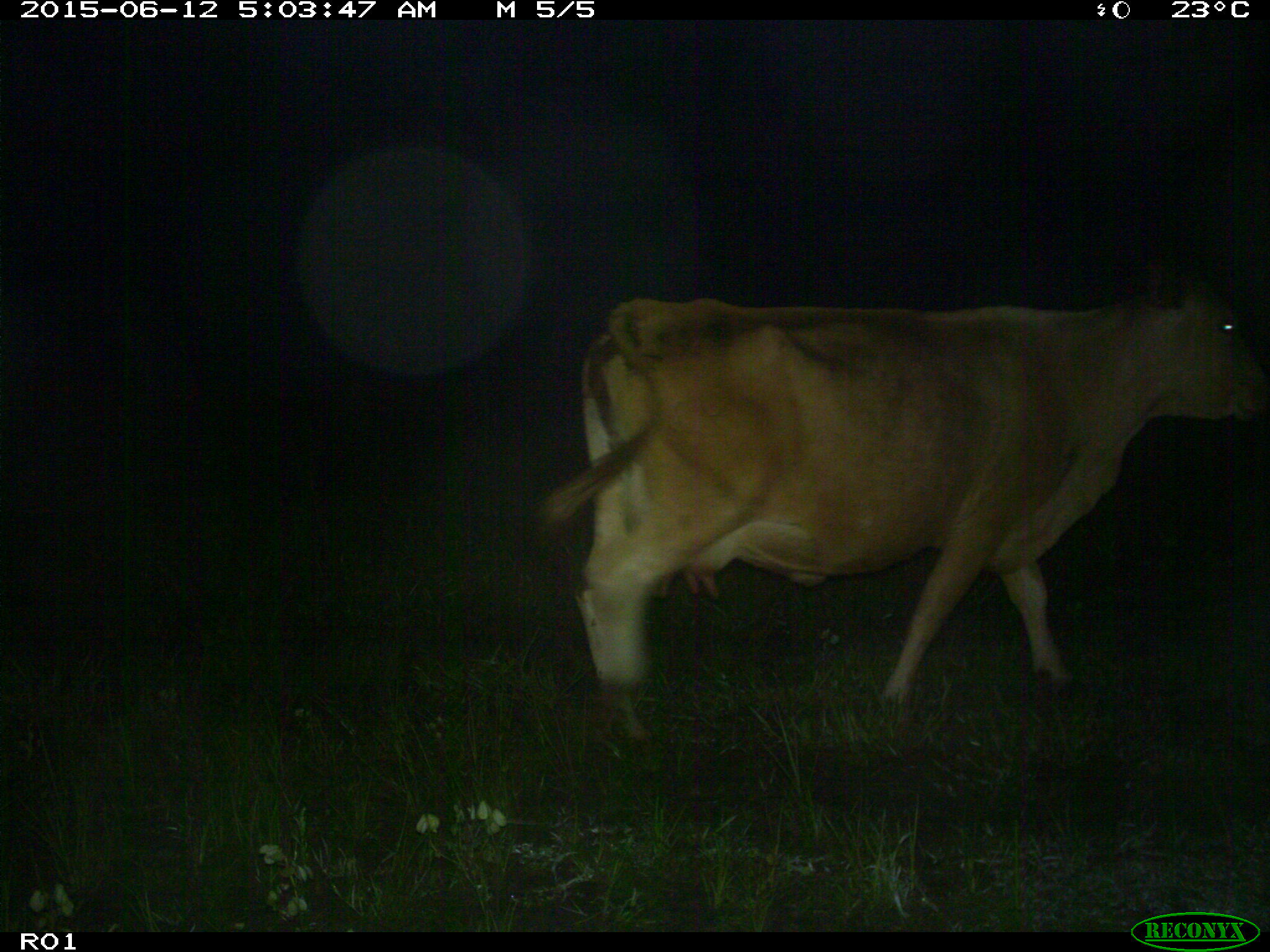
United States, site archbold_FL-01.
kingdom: Animalia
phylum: Chordata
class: Mammalia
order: Artiodactyla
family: Bovidae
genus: Bos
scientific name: Bos taurus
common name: domestic cow